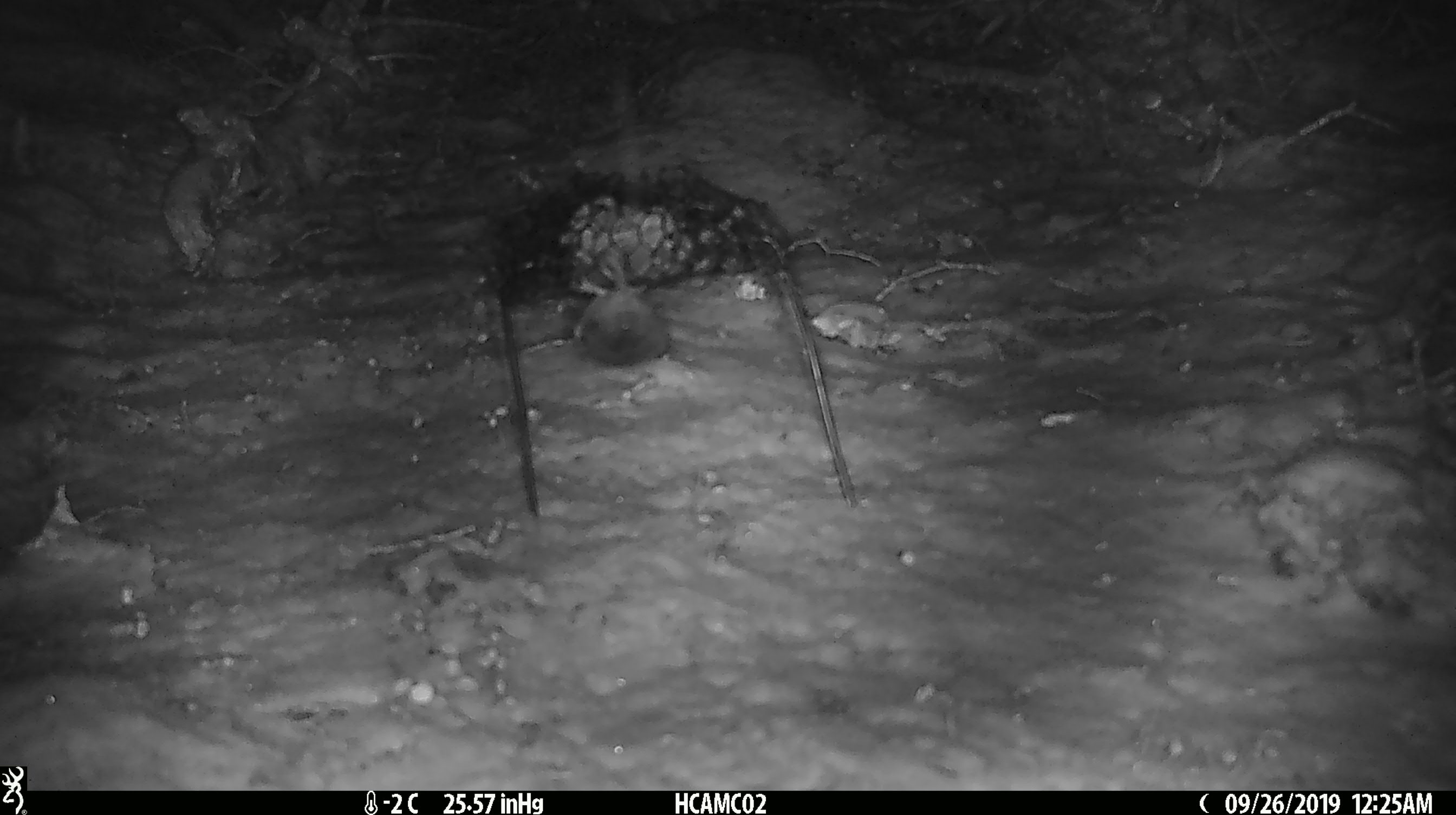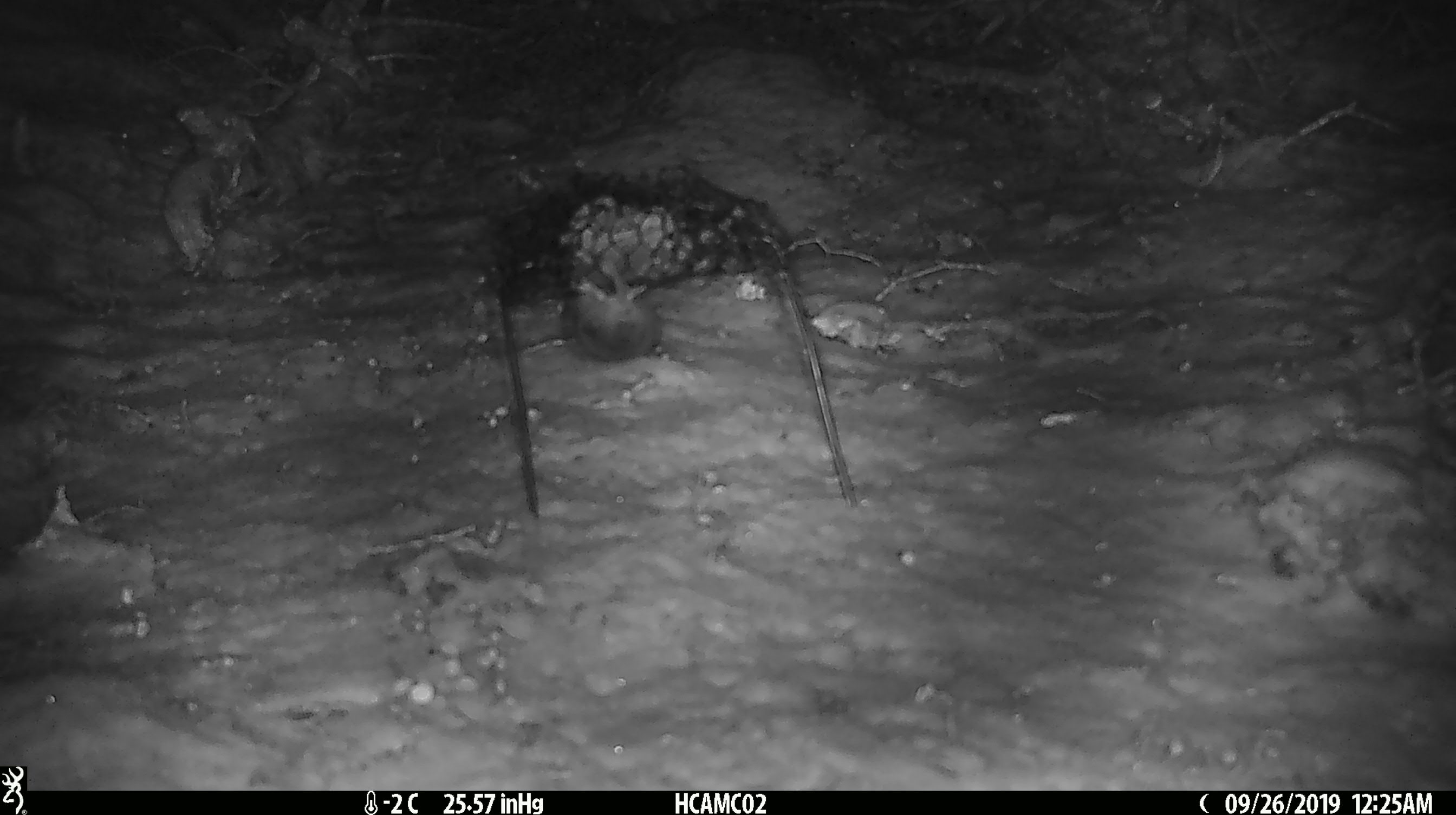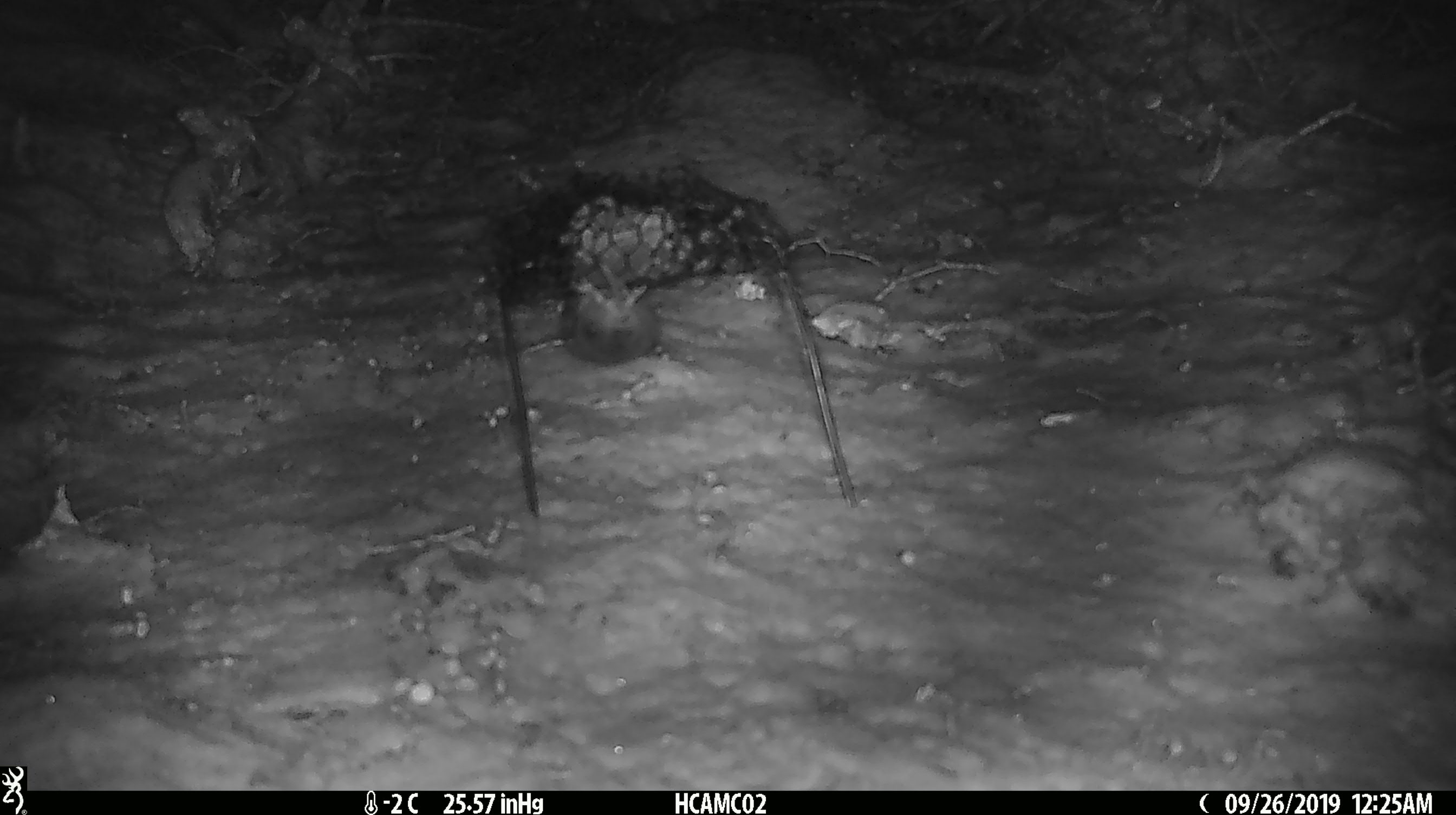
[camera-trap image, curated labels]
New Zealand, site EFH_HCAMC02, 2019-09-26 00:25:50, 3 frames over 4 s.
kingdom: Animalia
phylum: Chordata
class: Mammalia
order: Rodentia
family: Muridae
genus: Mus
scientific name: Mus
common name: mouse